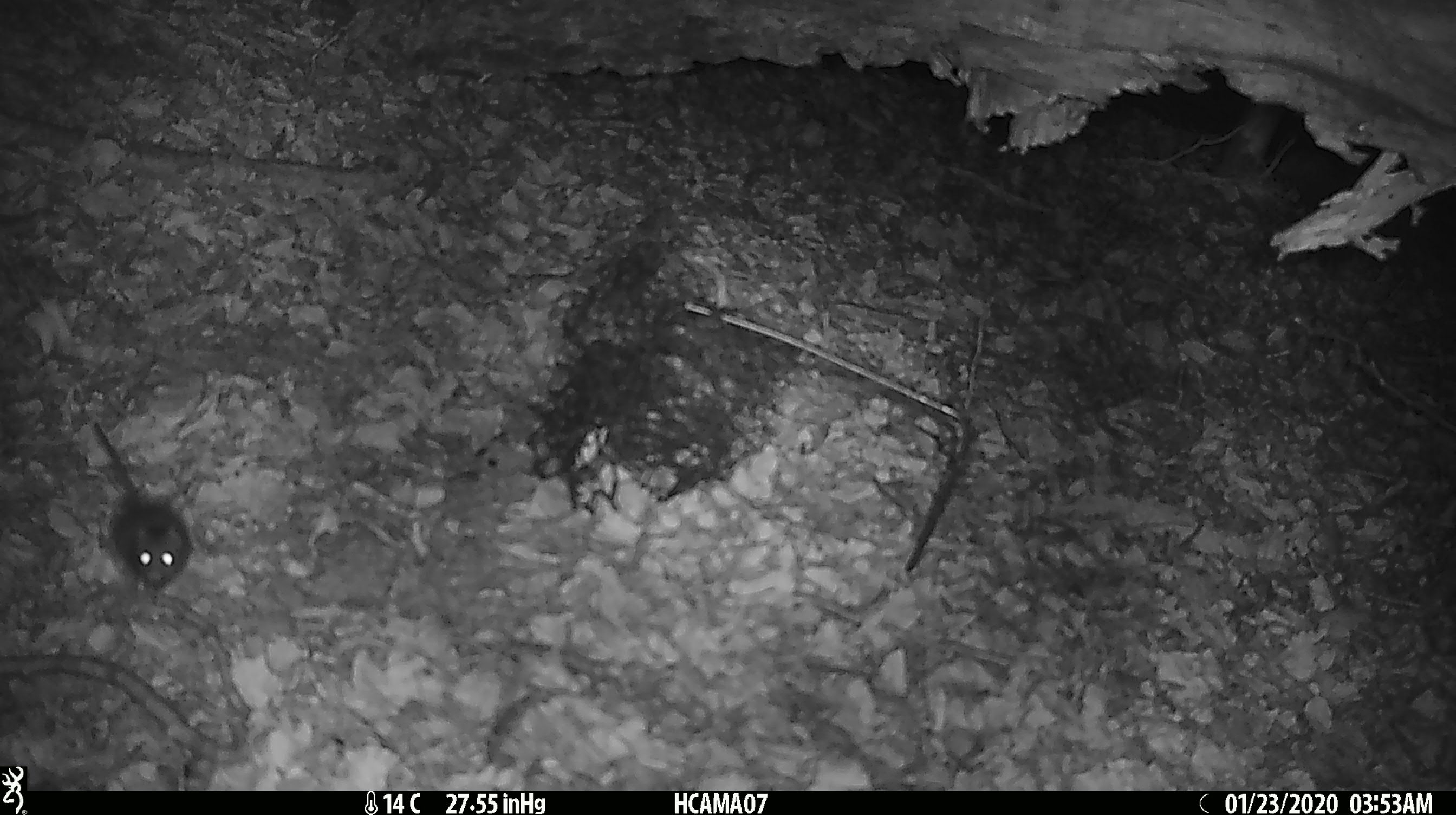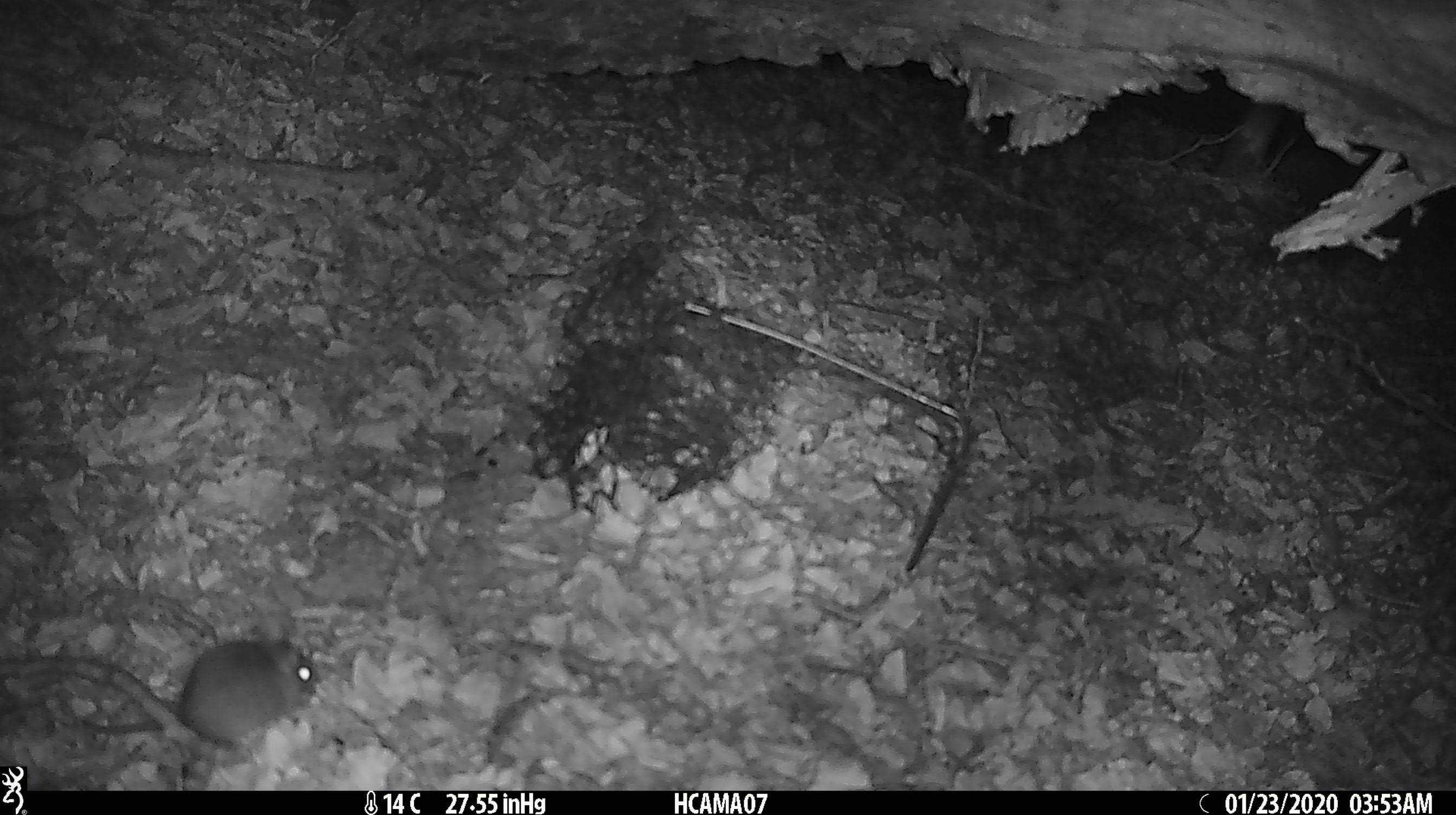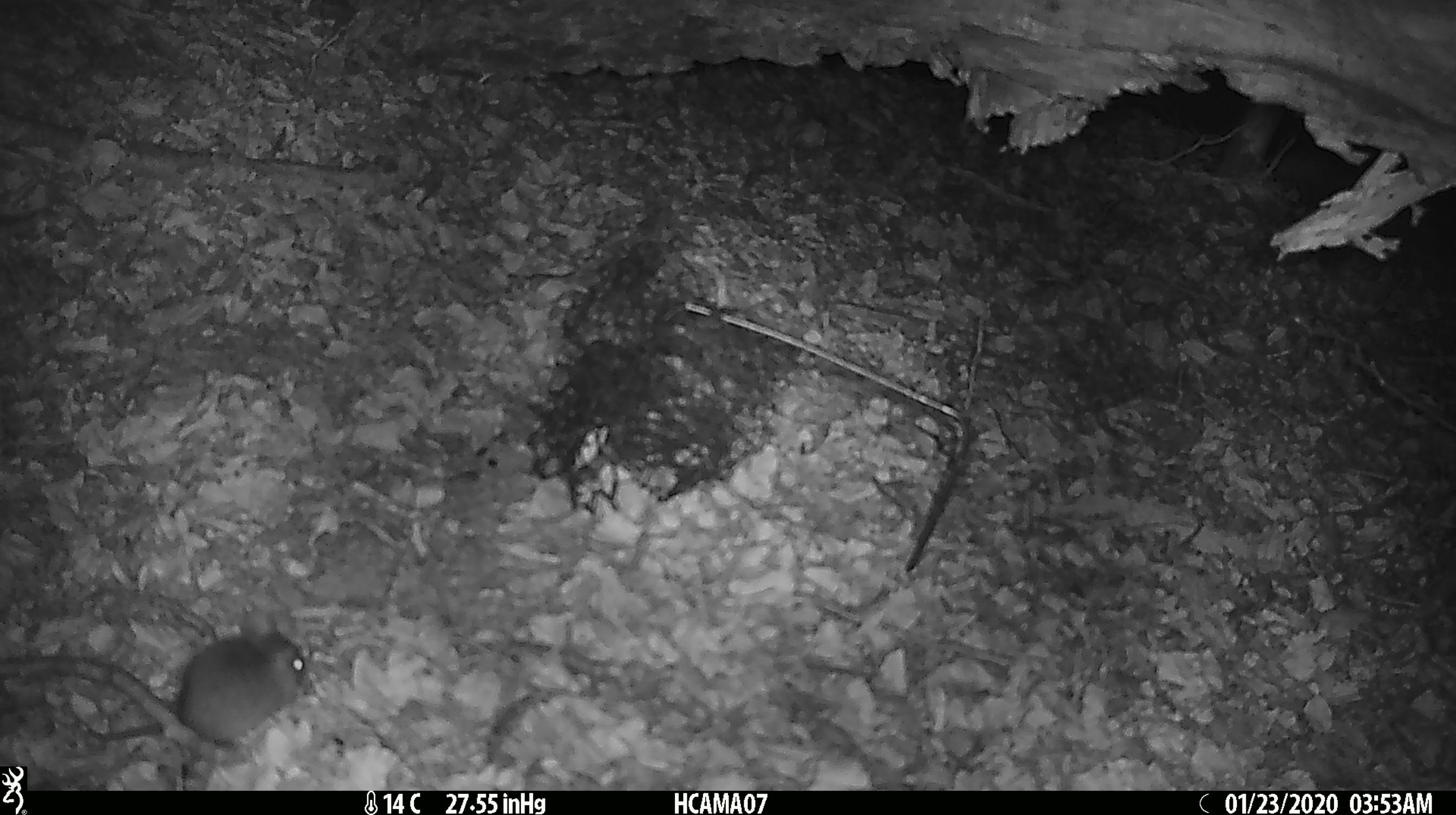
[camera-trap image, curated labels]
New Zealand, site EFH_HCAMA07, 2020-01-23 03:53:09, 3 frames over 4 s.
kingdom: Animalia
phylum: Chordata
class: Mammalia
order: Rodentia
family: Muridae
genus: Mus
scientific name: Mus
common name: mouse